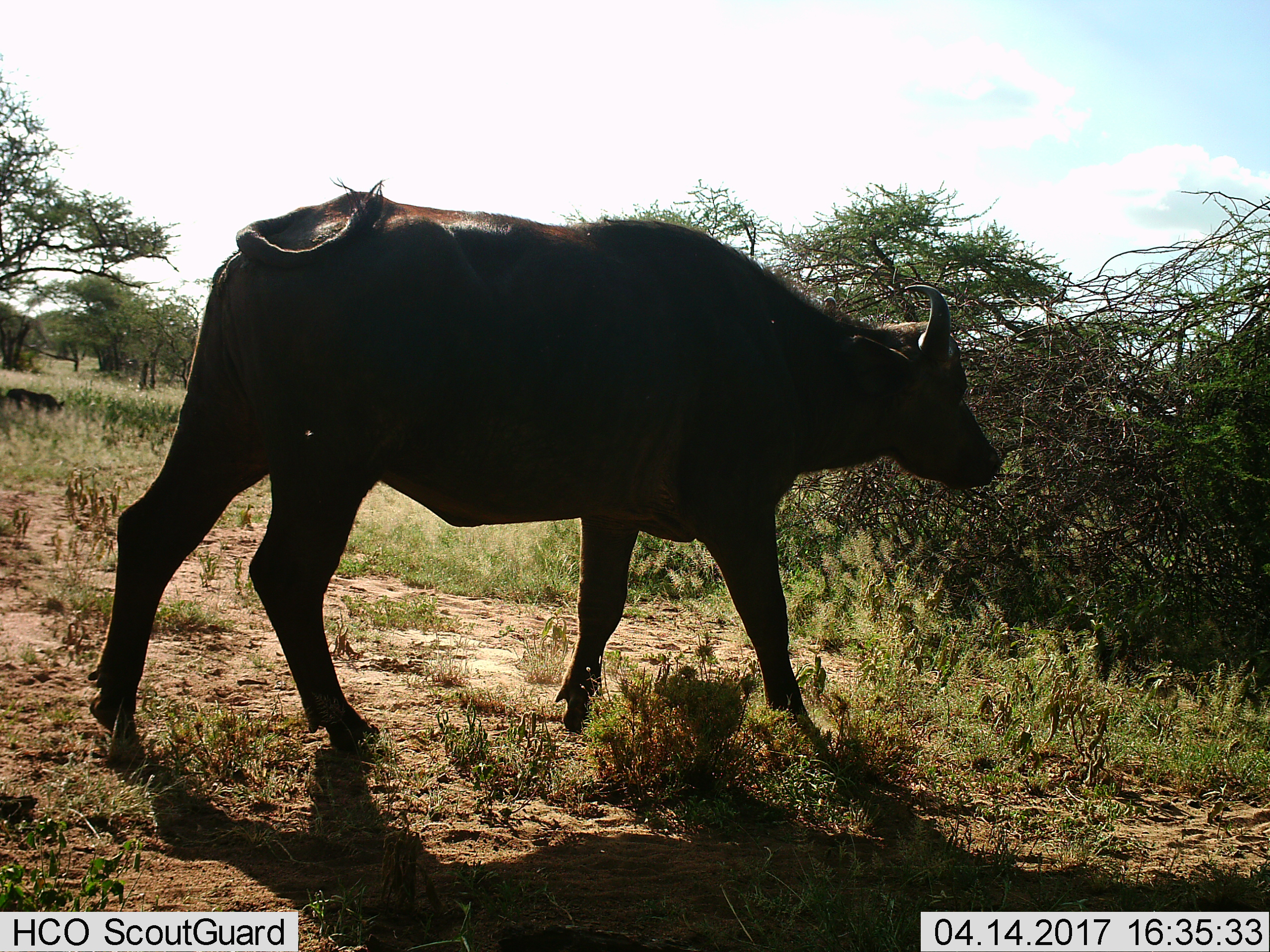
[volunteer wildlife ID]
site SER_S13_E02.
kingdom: Animalia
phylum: Chordata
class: Mammalia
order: Artiodactyla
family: Bovidae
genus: Syncerus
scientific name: Syncerus caffer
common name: african buffalo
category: buffalo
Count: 1.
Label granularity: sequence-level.